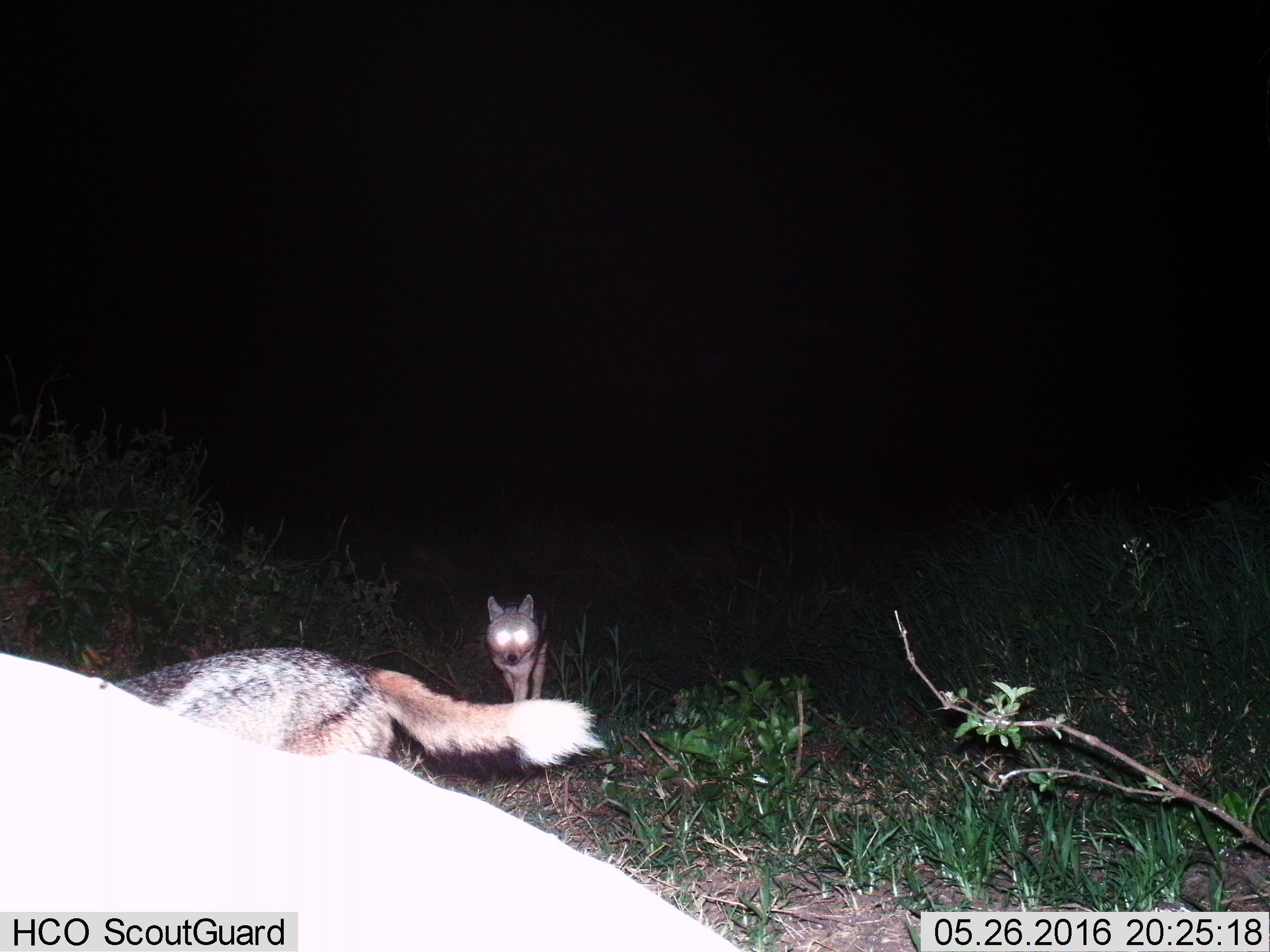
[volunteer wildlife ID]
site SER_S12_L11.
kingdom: Animalia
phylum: Chordata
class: Mammalia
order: Carnivora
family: Canidae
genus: Lupulella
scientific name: Lupulella mesomelas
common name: black-backed jackal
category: jackalblackbacked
Jackalblackbacked (black-backed jackal) (Lupulella mesomelas), count 2. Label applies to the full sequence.